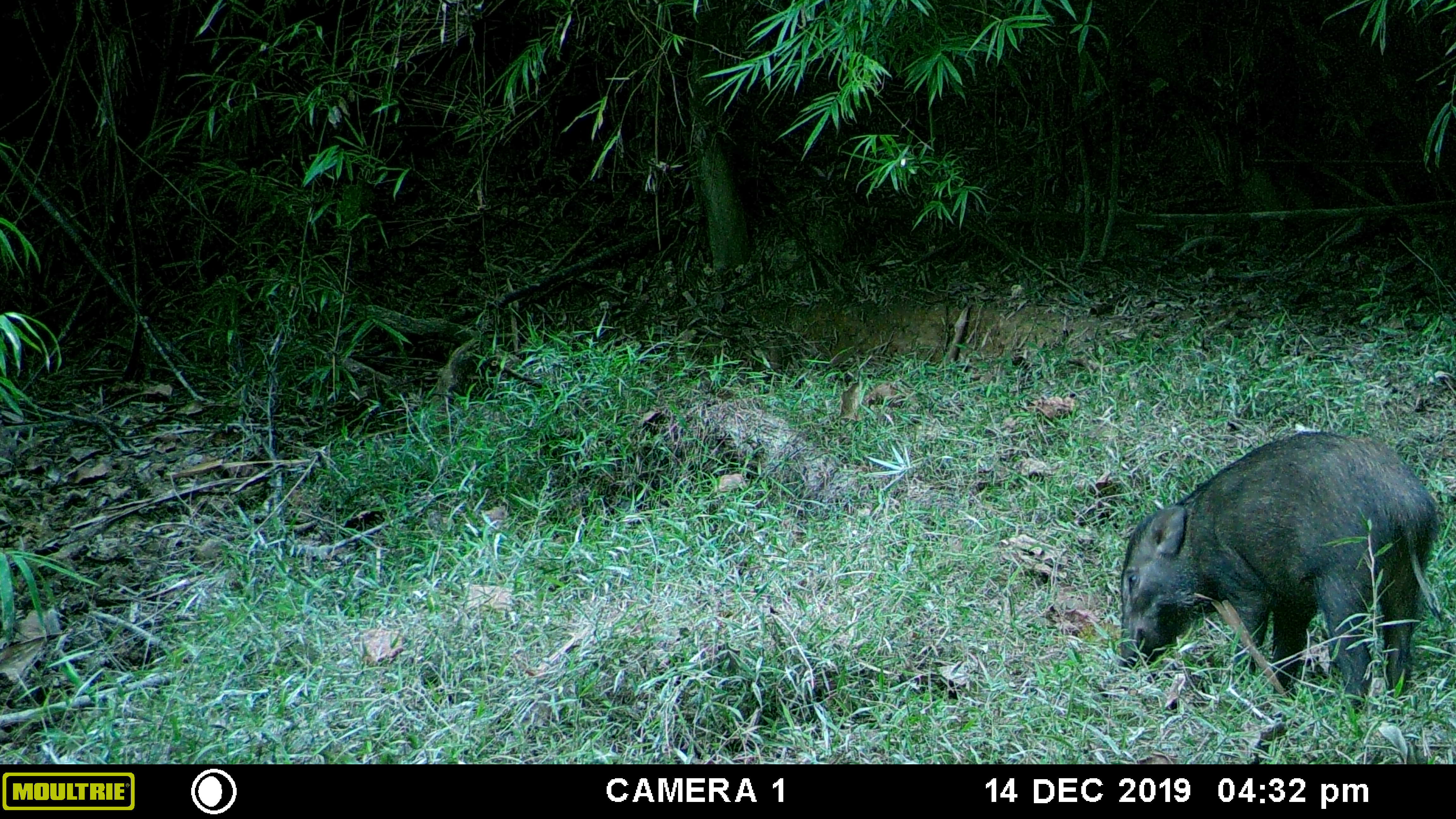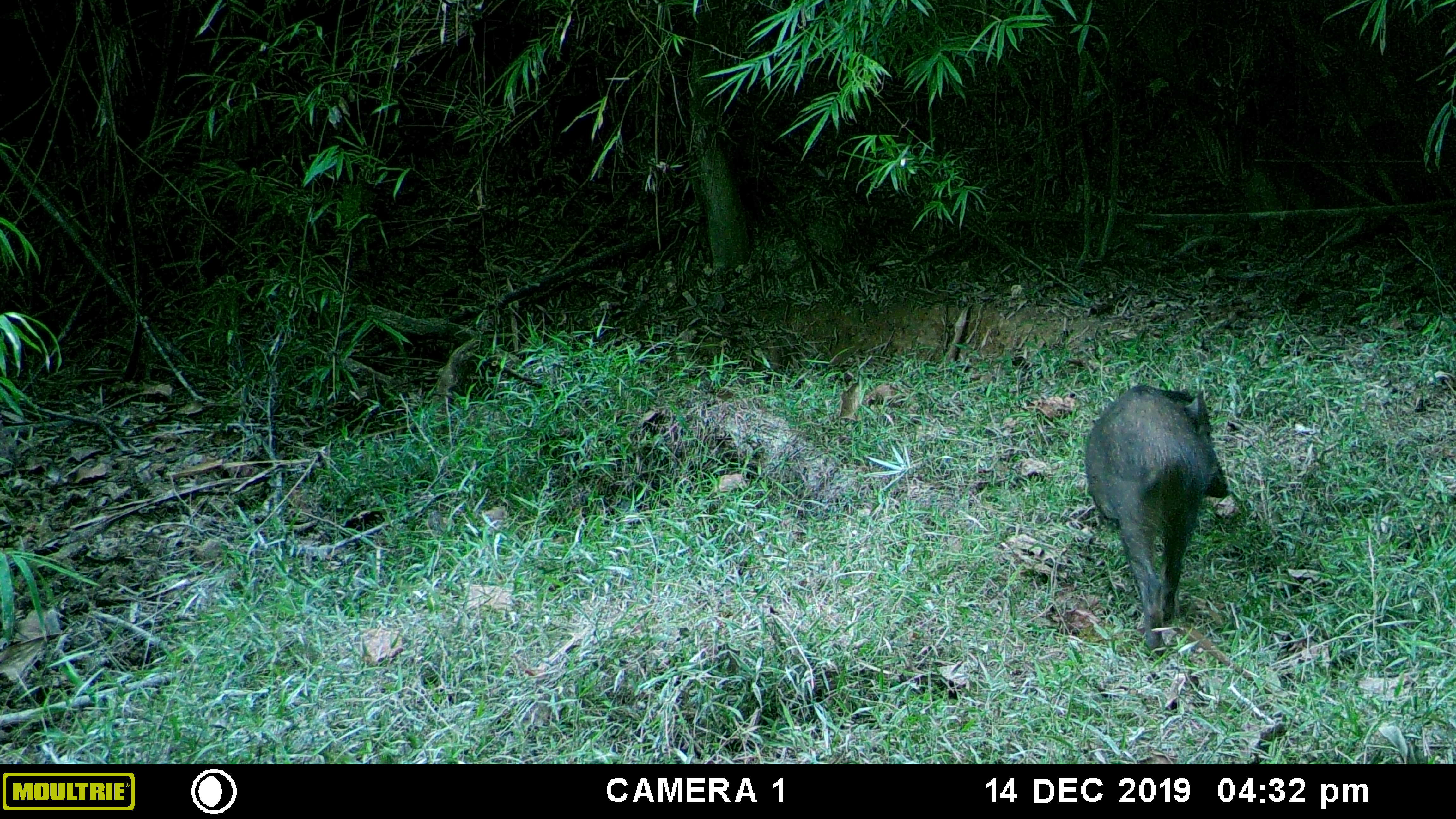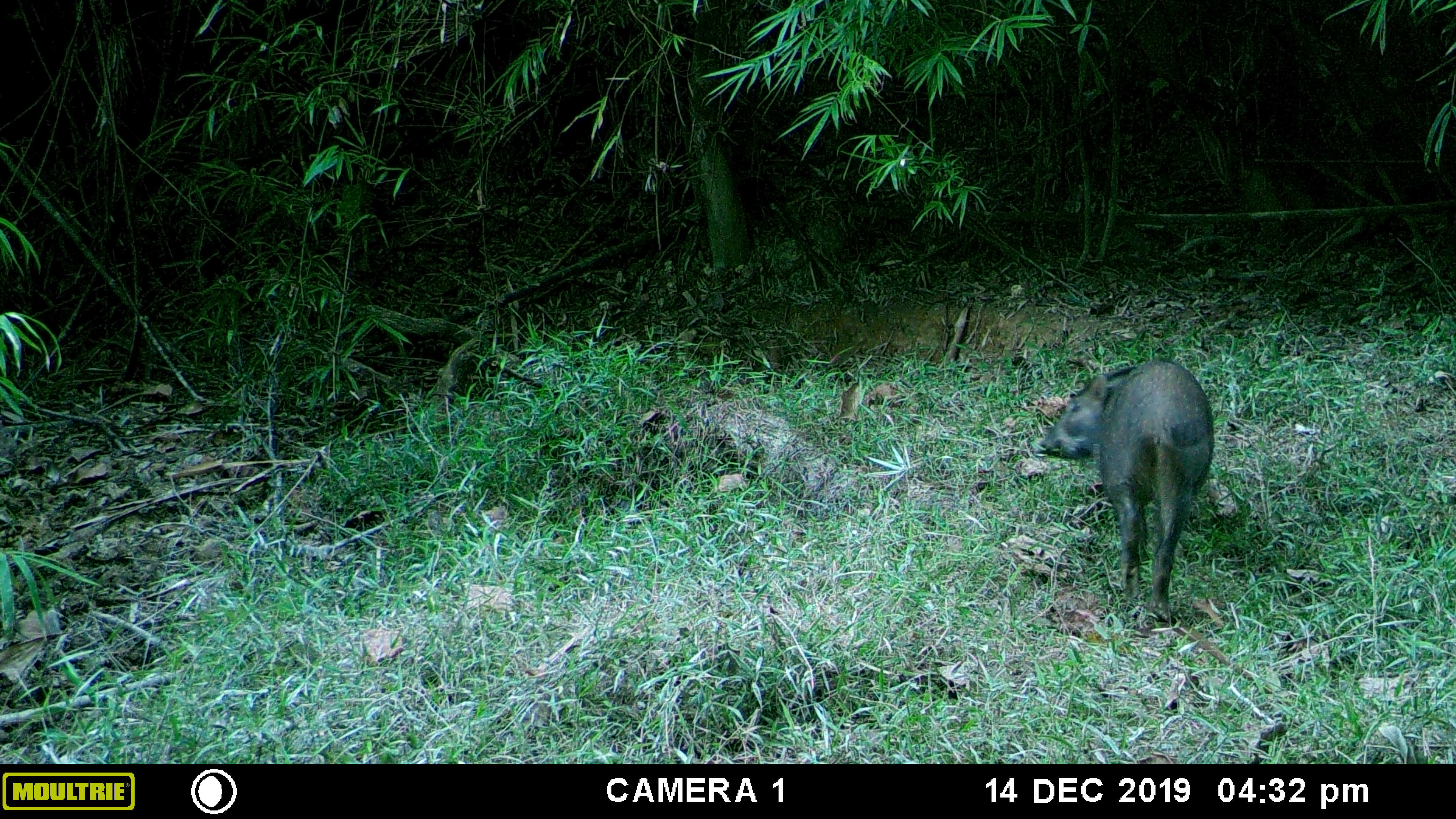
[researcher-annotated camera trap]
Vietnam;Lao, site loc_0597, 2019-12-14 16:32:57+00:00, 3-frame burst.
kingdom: Animalia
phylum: Chordata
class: Mammalia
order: Artiodactyla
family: Suidae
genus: Sus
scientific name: Sus scrofa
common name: eurasian wild pig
Eurasian wild pig (Sus scrofa). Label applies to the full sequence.